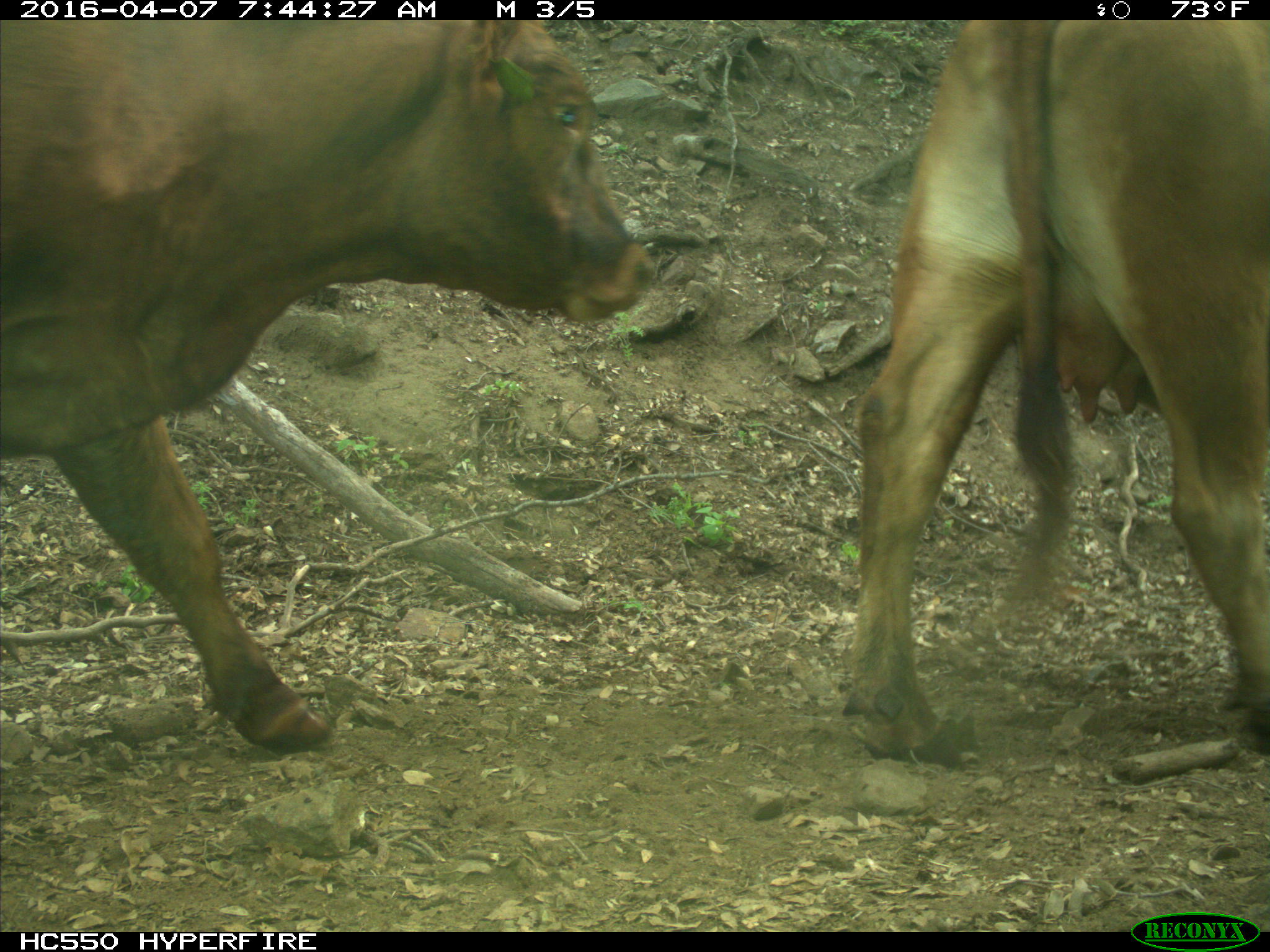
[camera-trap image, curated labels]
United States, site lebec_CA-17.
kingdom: Animalia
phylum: Chordata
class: Mammalia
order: Artiodactyla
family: Bovidae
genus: Bos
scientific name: Bos taurus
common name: domestic cow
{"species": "Bos taurus (domestic cow)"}